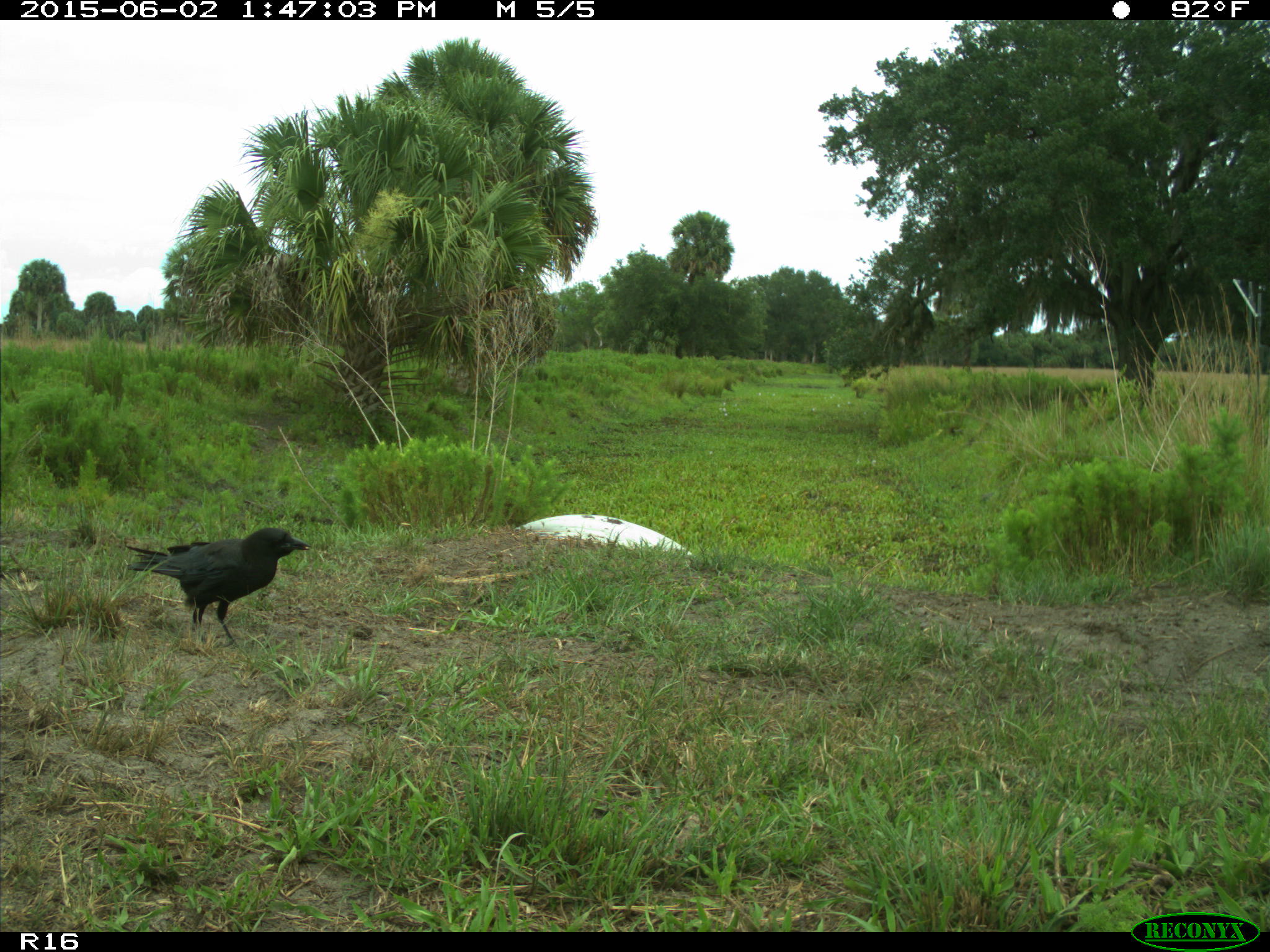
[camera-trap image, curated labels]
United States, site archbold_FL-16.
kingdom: Animalia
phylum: Chordata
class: Aves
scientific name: Aves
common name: birds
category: unidentified bird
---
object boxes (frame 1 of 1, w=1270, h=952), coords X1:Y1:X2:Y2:
animal: 125:527:313:655